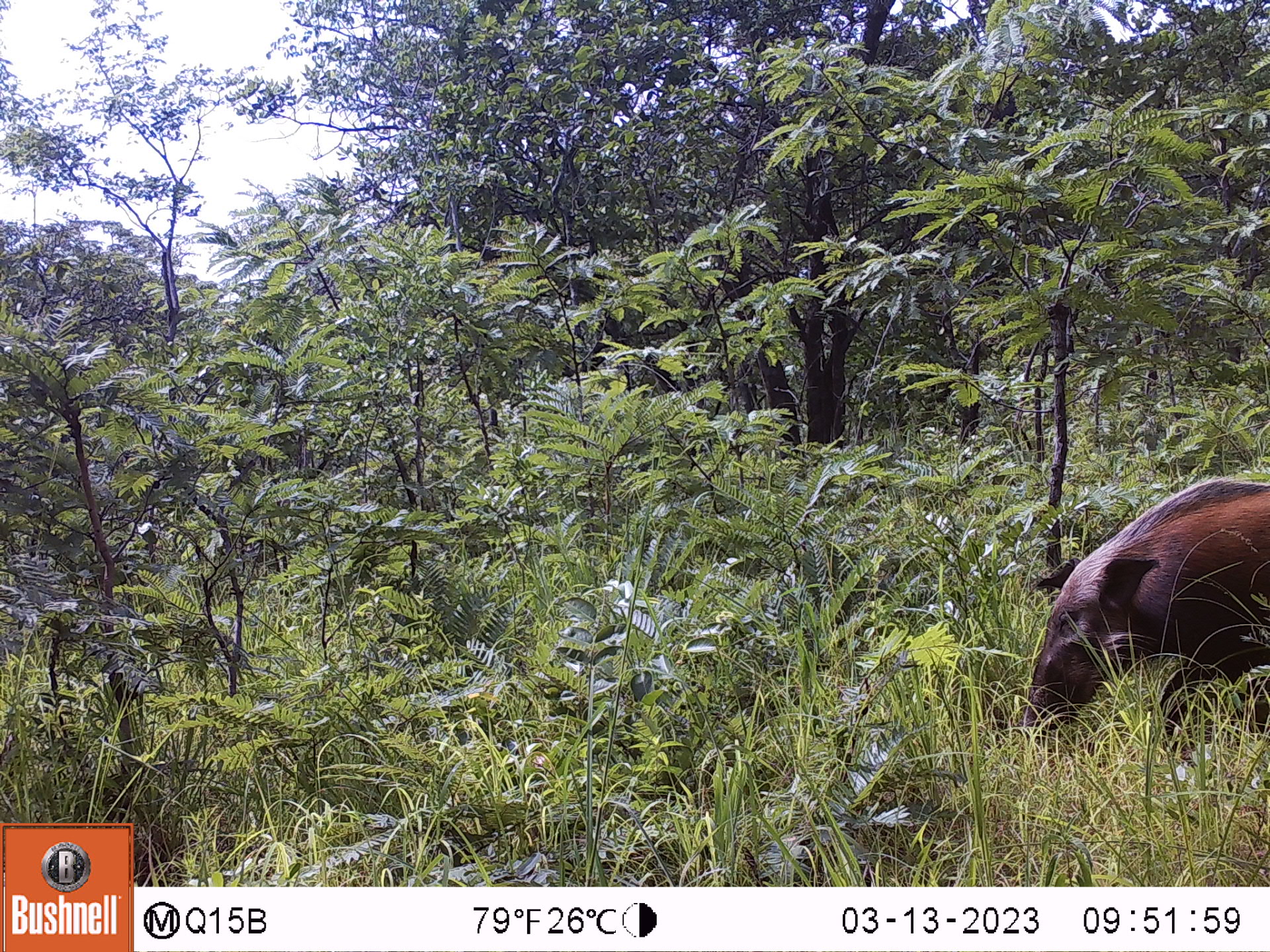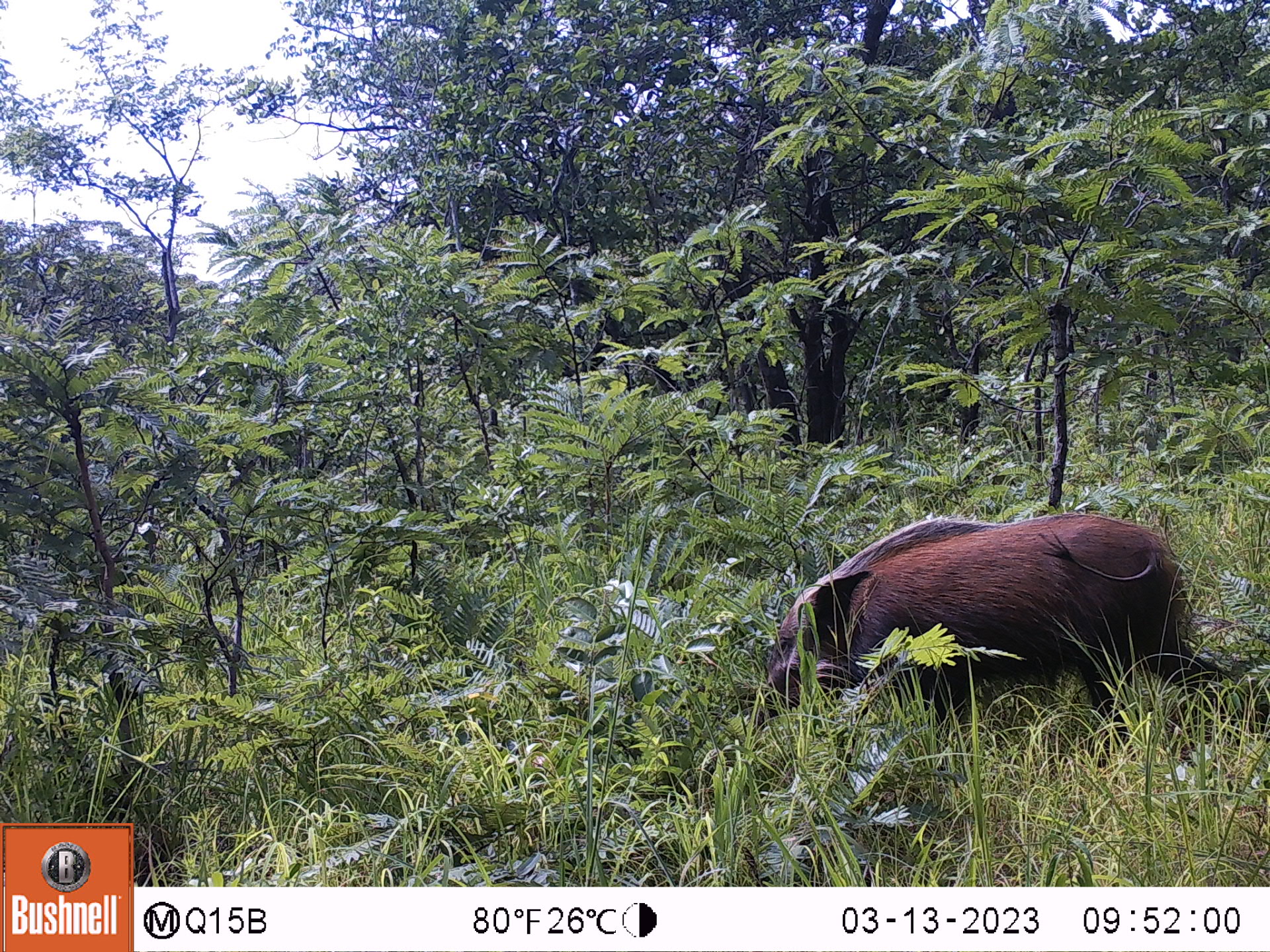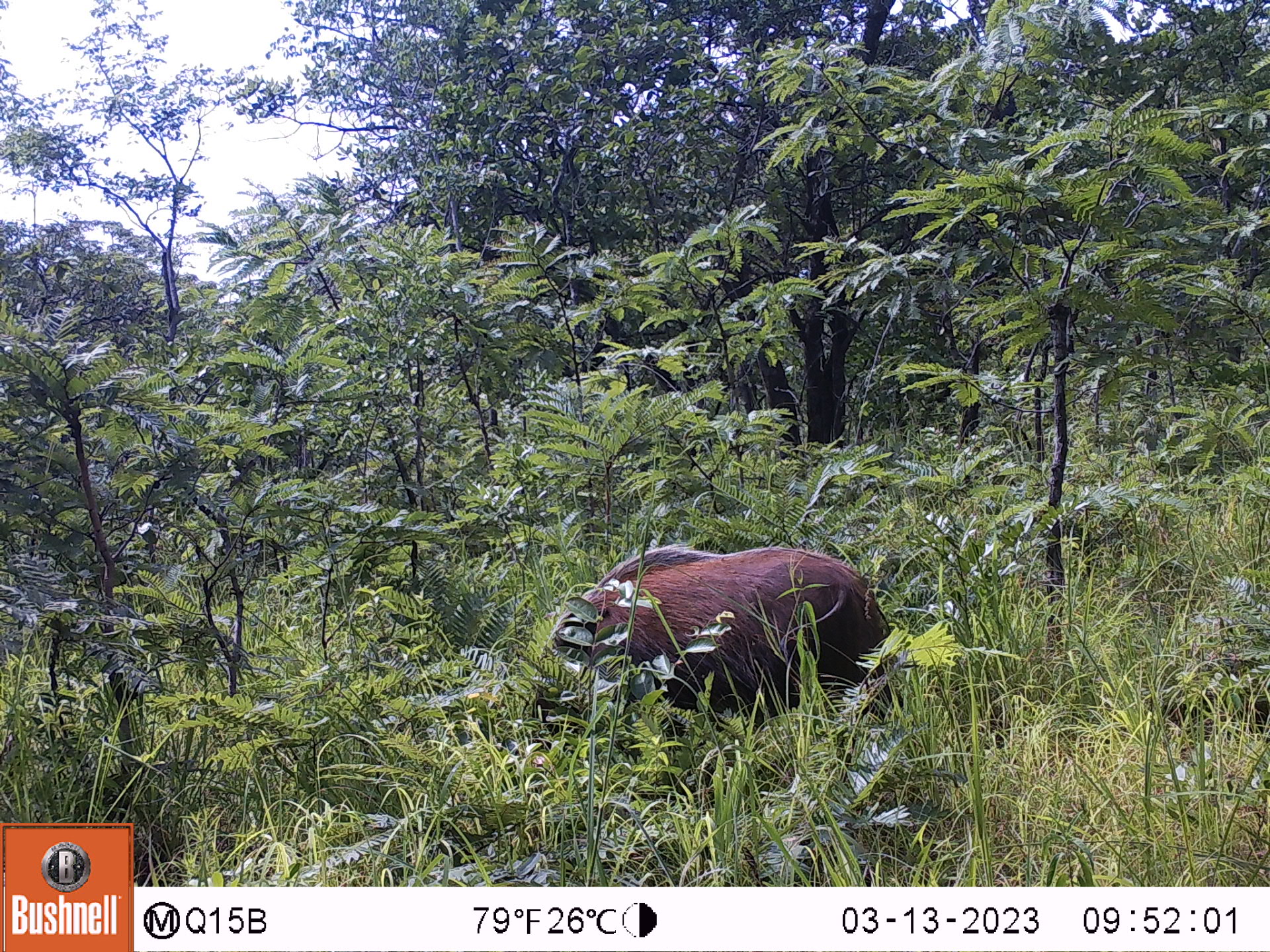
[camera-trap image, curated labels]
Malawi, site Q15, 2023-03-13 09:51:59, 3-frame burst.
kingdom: Animalia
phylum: Chordata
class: Mammalia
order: Artiodactyla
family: Suidae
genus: Potamochoerus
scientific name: Potamochoerus larvatus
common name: bushpig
Bushpig (Potamochoerus larvatus), count 1.